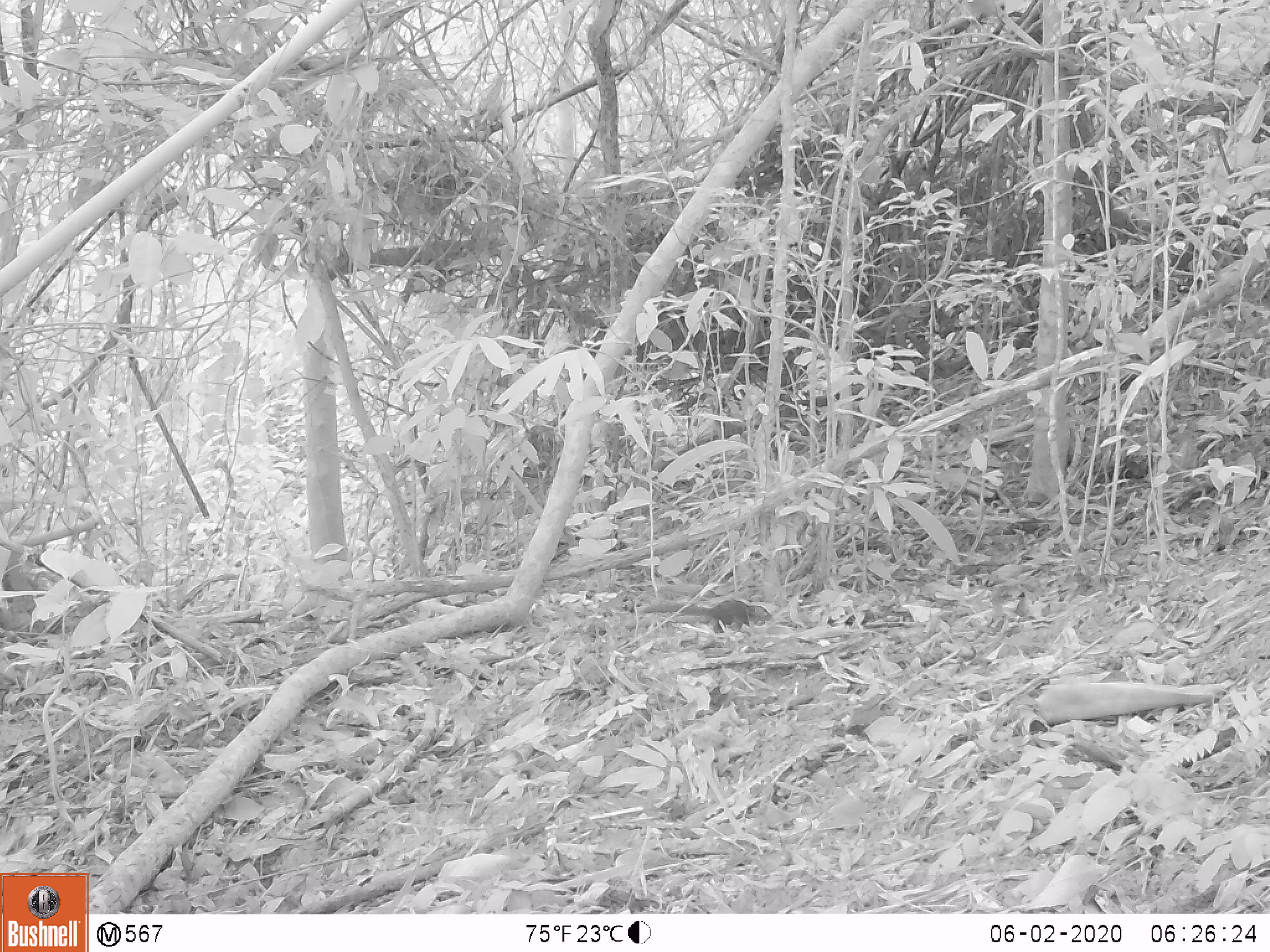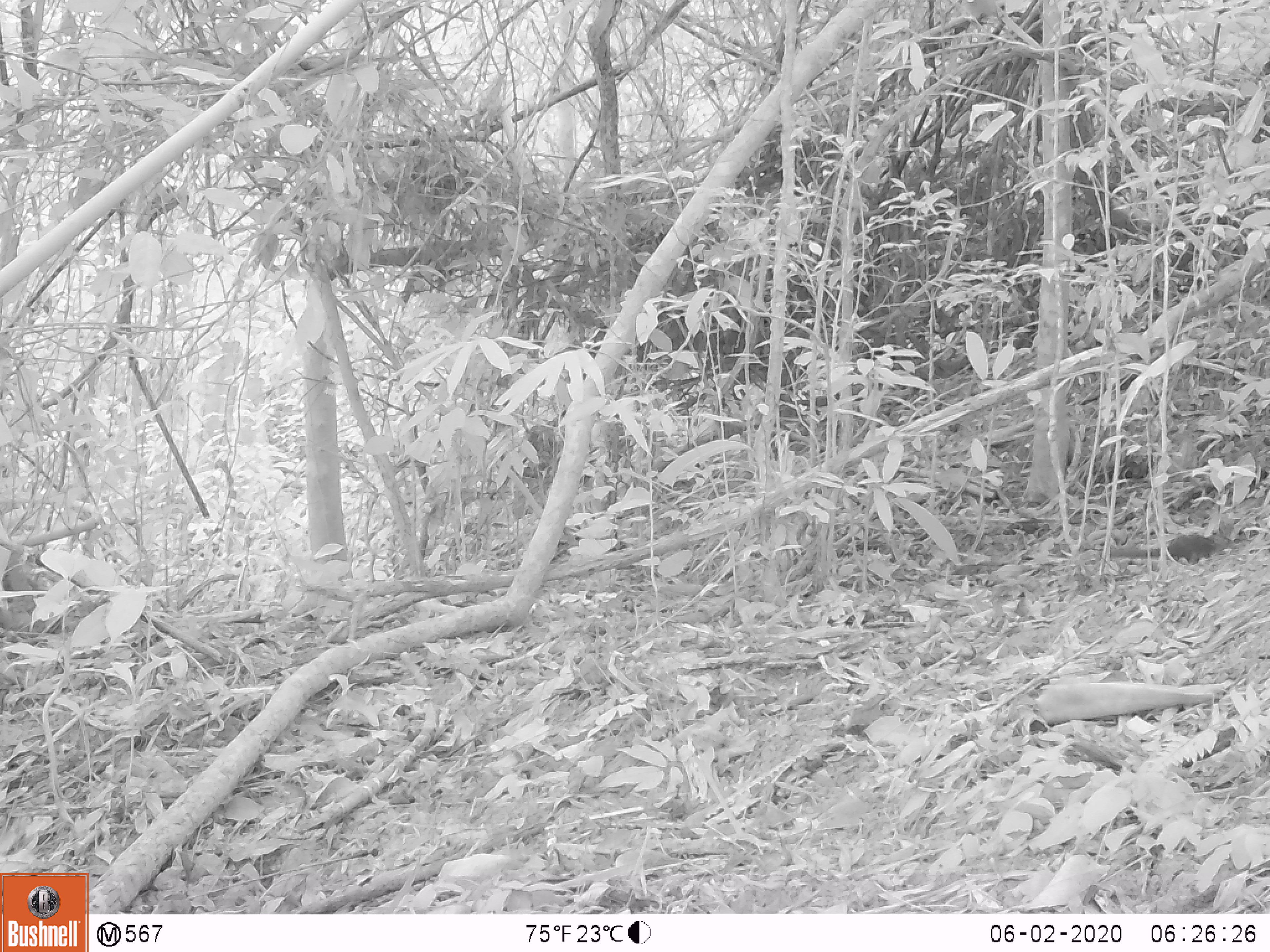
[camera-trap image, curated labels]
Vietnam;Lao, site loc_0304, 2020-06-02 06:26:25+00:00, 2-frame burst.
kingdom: Animalia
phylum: Chordata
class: Mammalia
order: Rodentia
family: Sciuridae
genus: Sciurus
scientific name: Sciurus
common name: squirrel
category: unidentified squirrel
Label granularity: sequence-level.